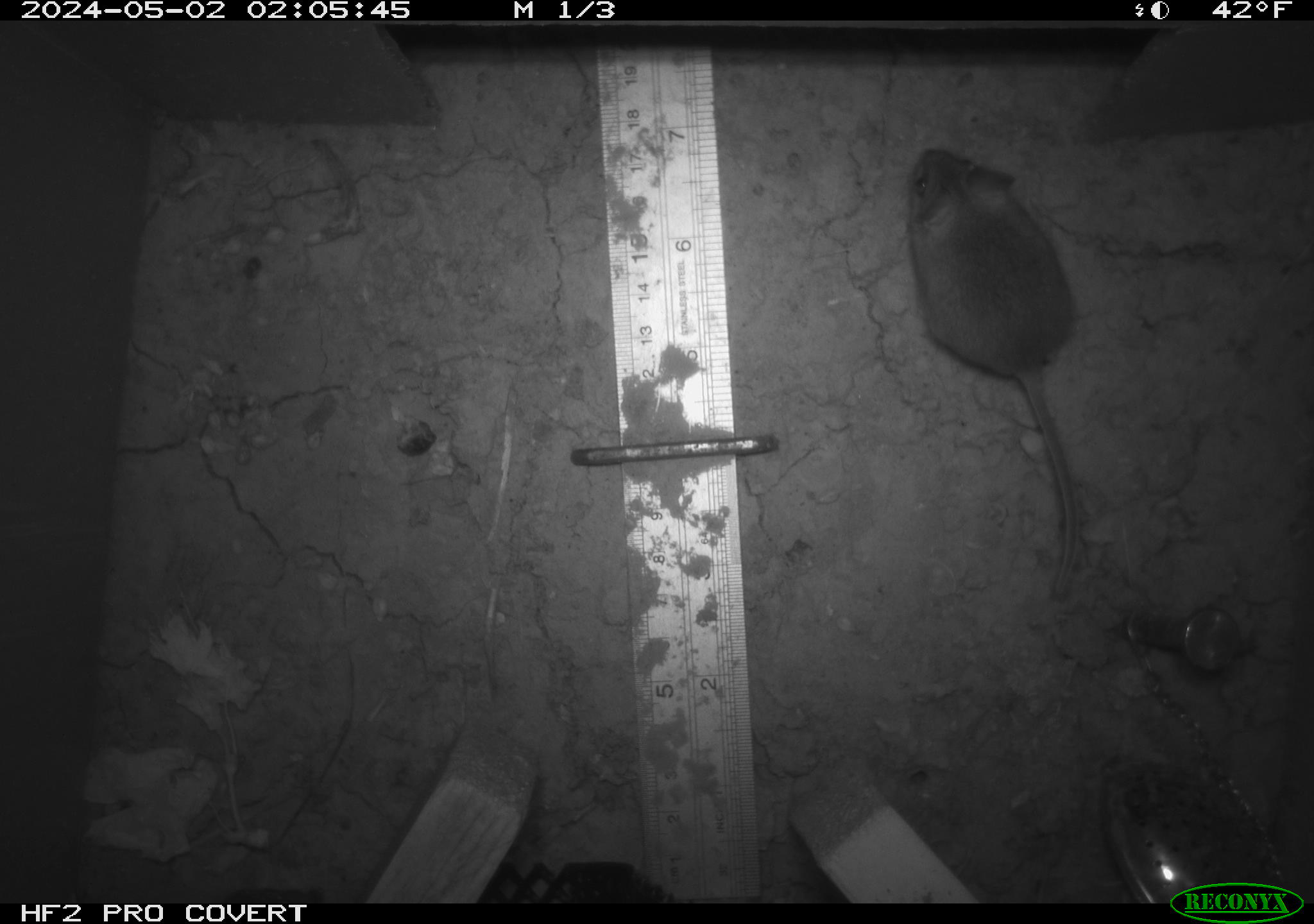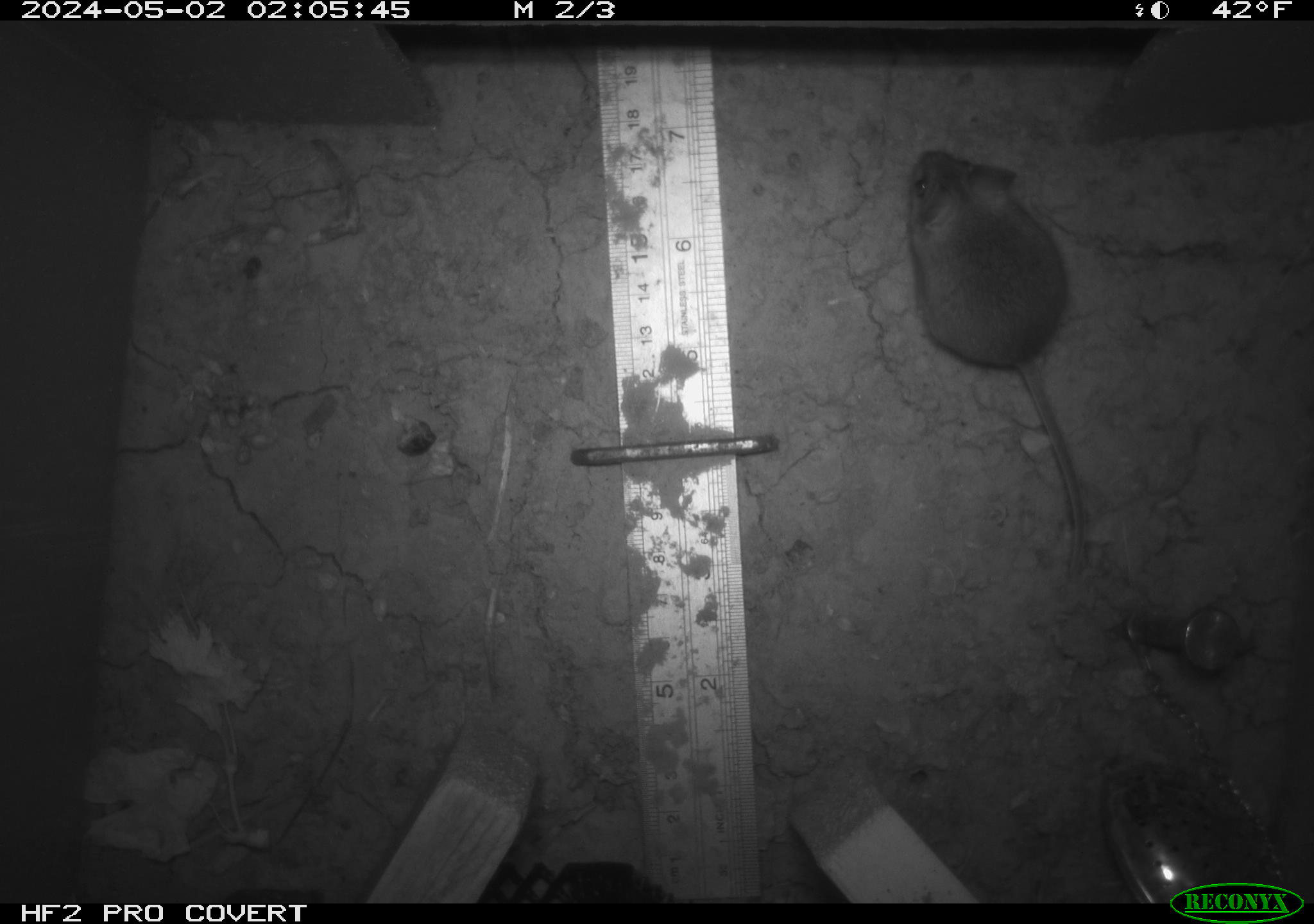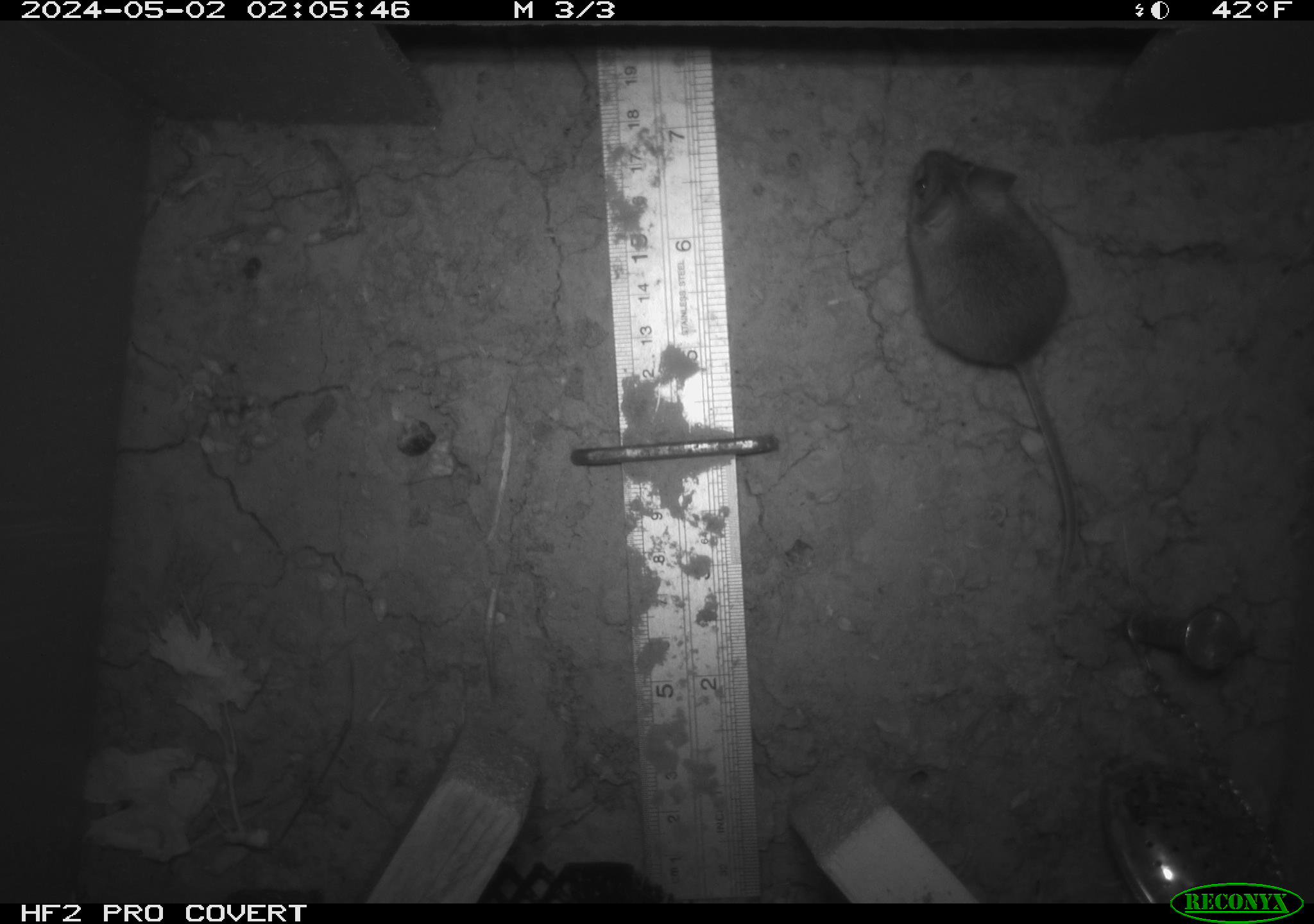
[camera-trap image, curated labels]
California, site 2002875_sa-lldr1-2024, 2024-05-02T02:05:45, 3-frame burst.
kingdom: Animalia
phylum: Chordata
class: Mammalia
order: Rodentia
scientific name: Rodentia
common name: mouse species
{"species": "mouse species (Rodentia)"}